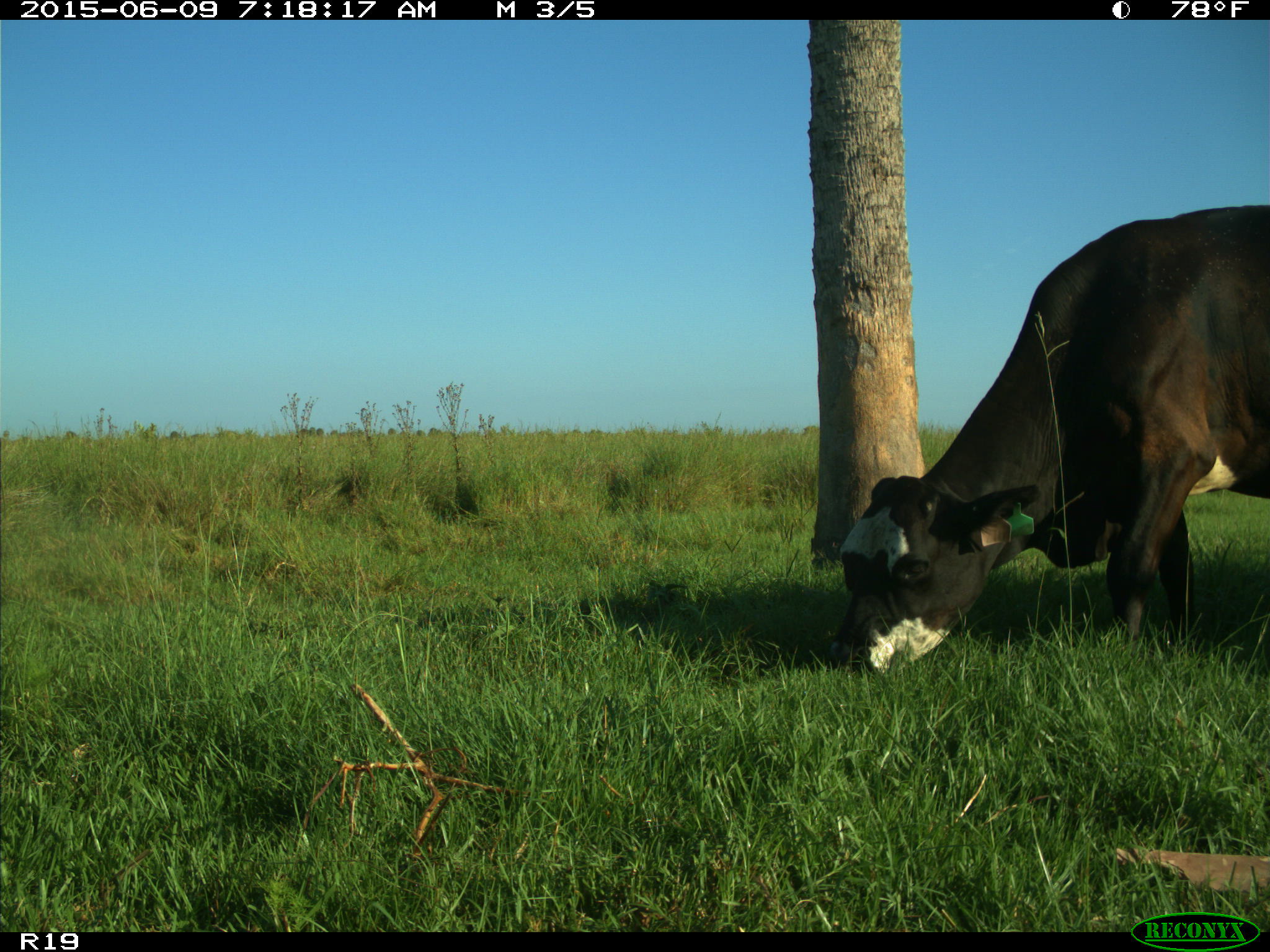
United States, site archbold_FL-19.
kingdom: Animalia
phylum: Chordata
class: Mammalia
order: Artiodactyla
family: Bovidae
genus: Bos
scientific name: Bos taurus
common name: domestic cow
Bos taurus (domestic cow).